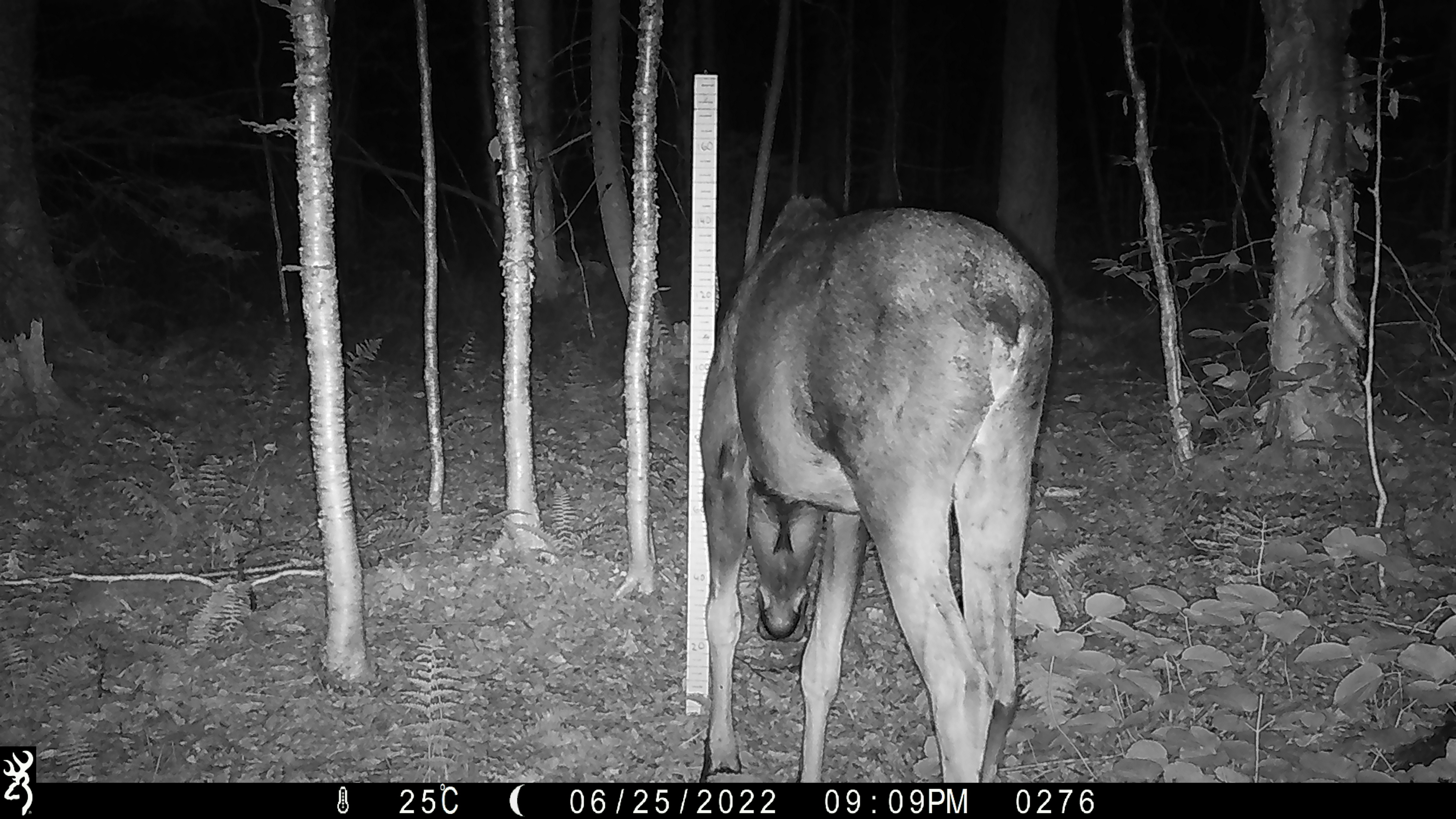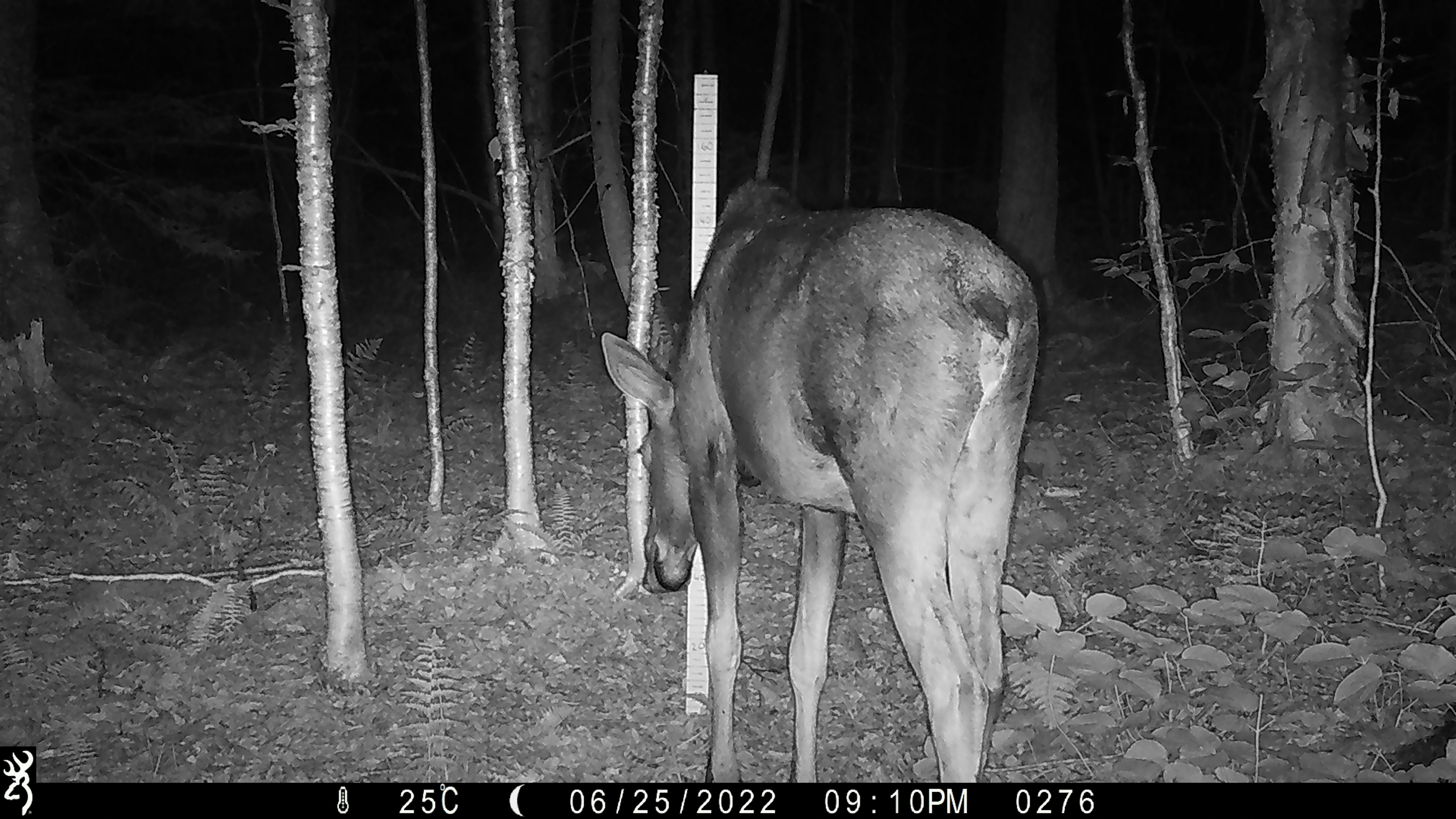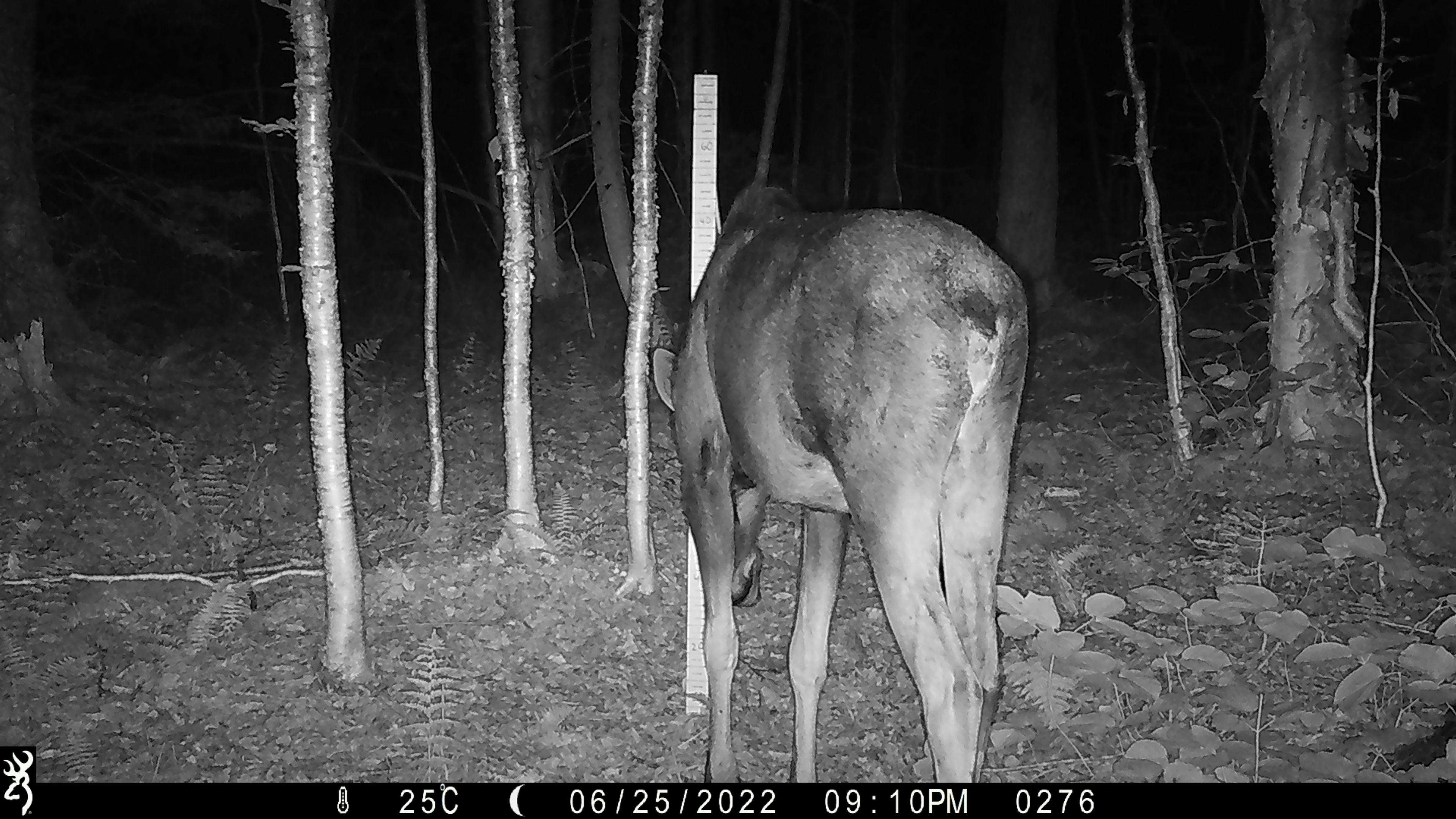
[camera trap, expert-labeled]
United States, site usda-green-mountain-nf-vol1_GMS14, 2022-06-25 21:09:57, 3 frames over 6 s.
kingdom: Animalia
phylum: Chordata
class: Mammalia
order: Artiodactyla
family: Cervidae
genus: Alces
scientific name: Alces alces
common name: moose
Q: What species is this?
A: Moose (Alces alces).